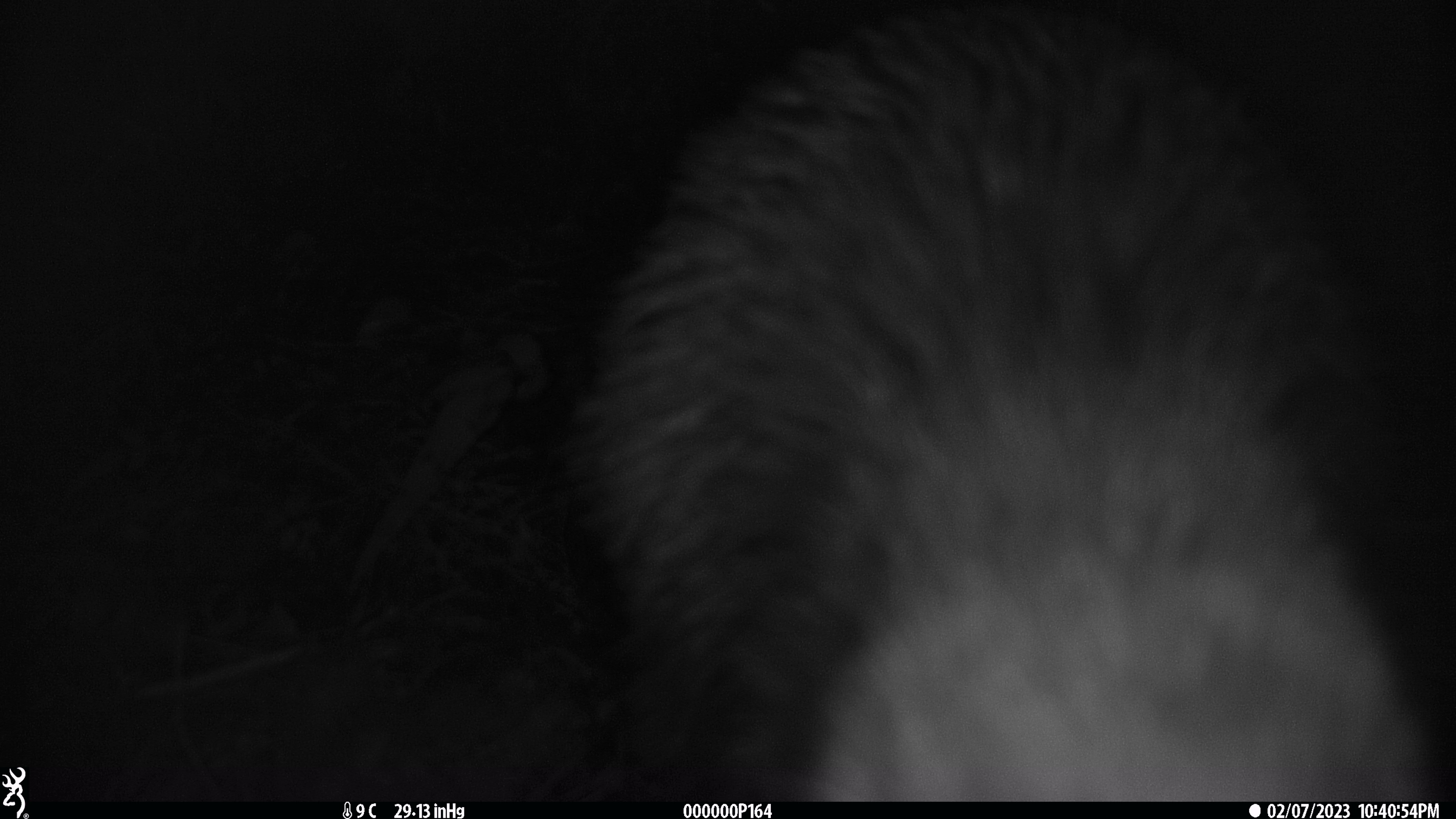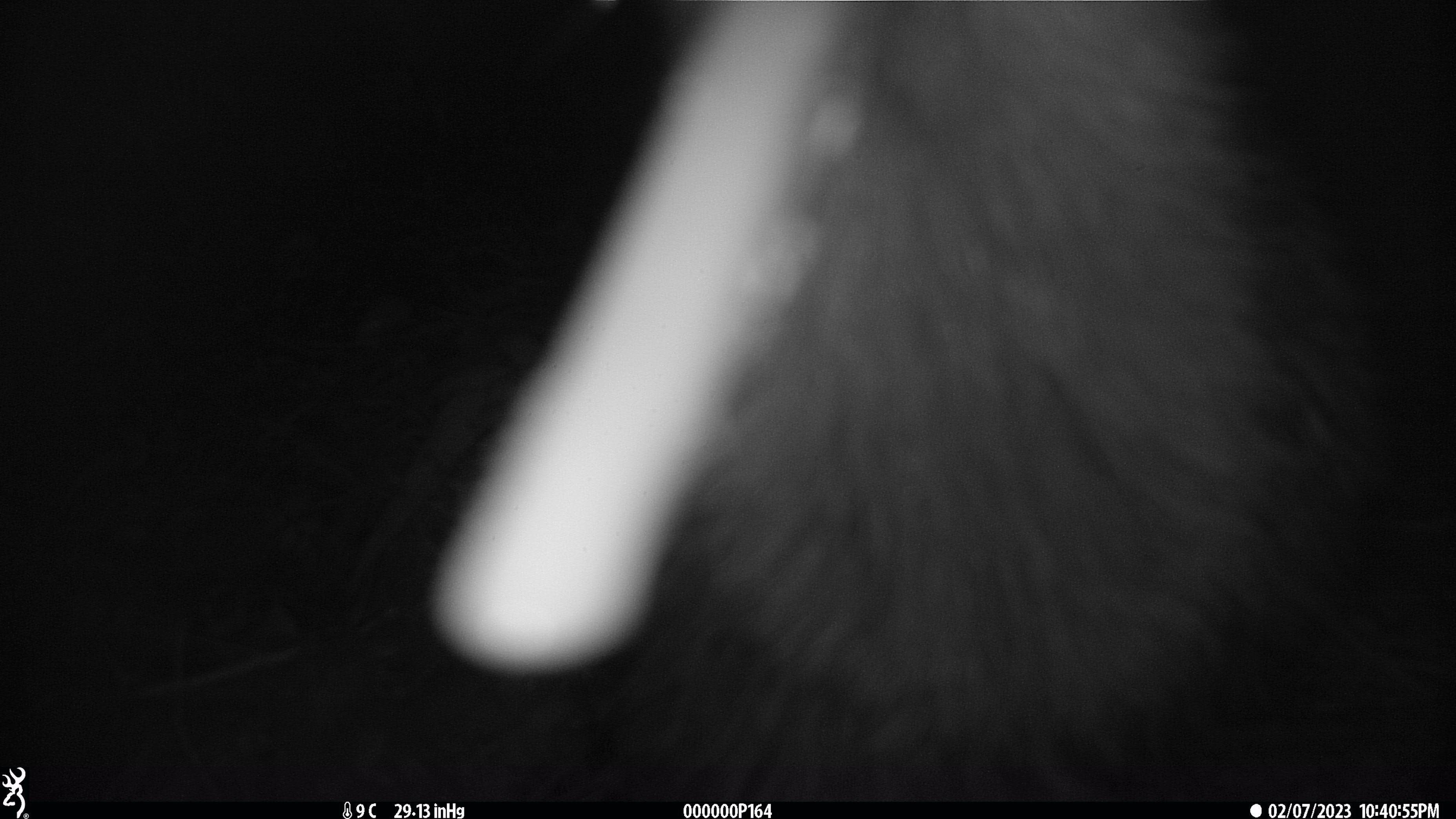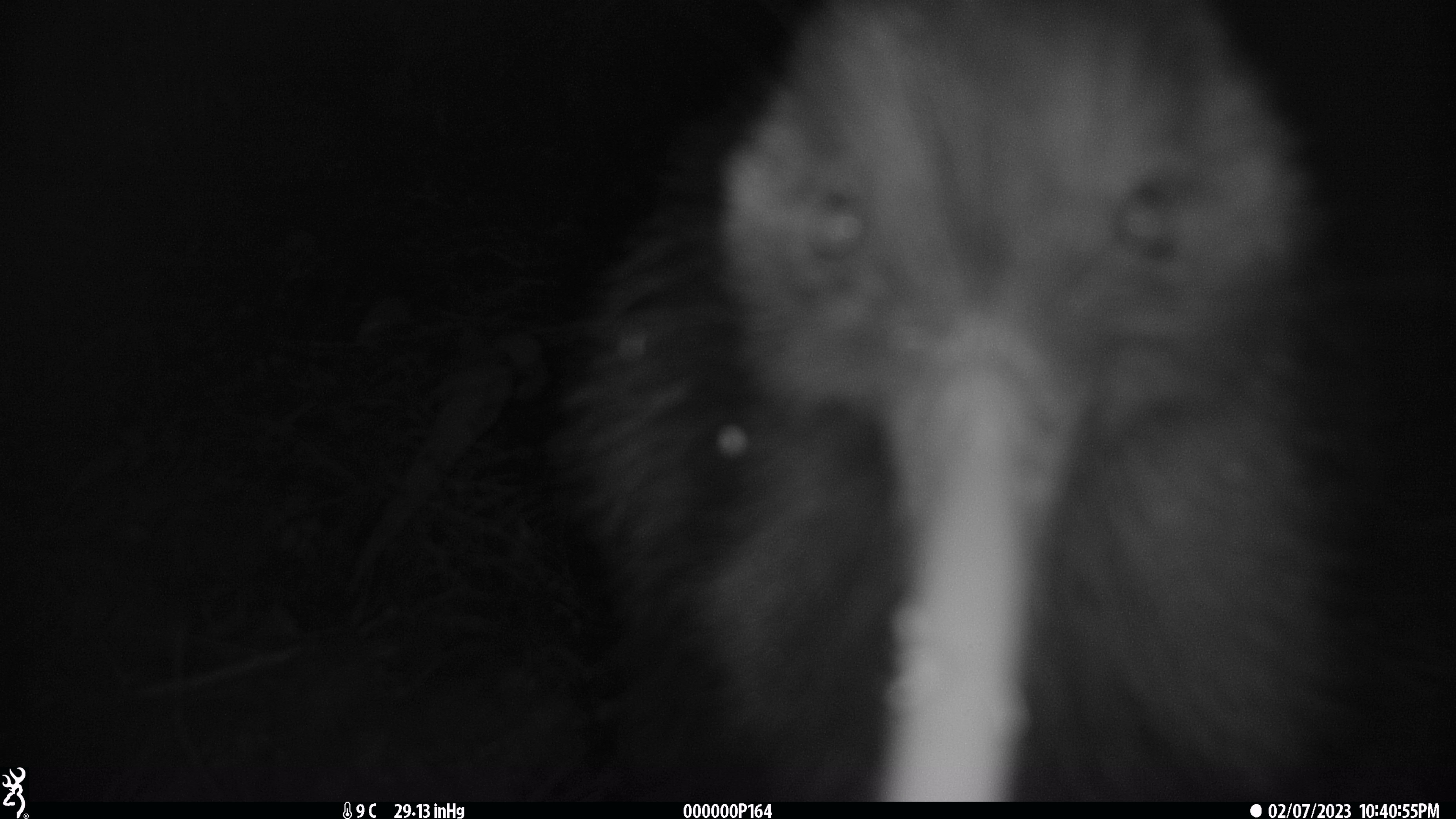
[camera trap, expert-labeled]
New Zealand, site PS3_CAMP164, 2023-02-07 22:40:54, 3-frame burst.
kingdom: Animalia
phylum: Chordata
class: Aves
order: Apterygiformes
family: Apterygidae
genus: Apteryx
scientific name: Apteryx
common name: kiwi